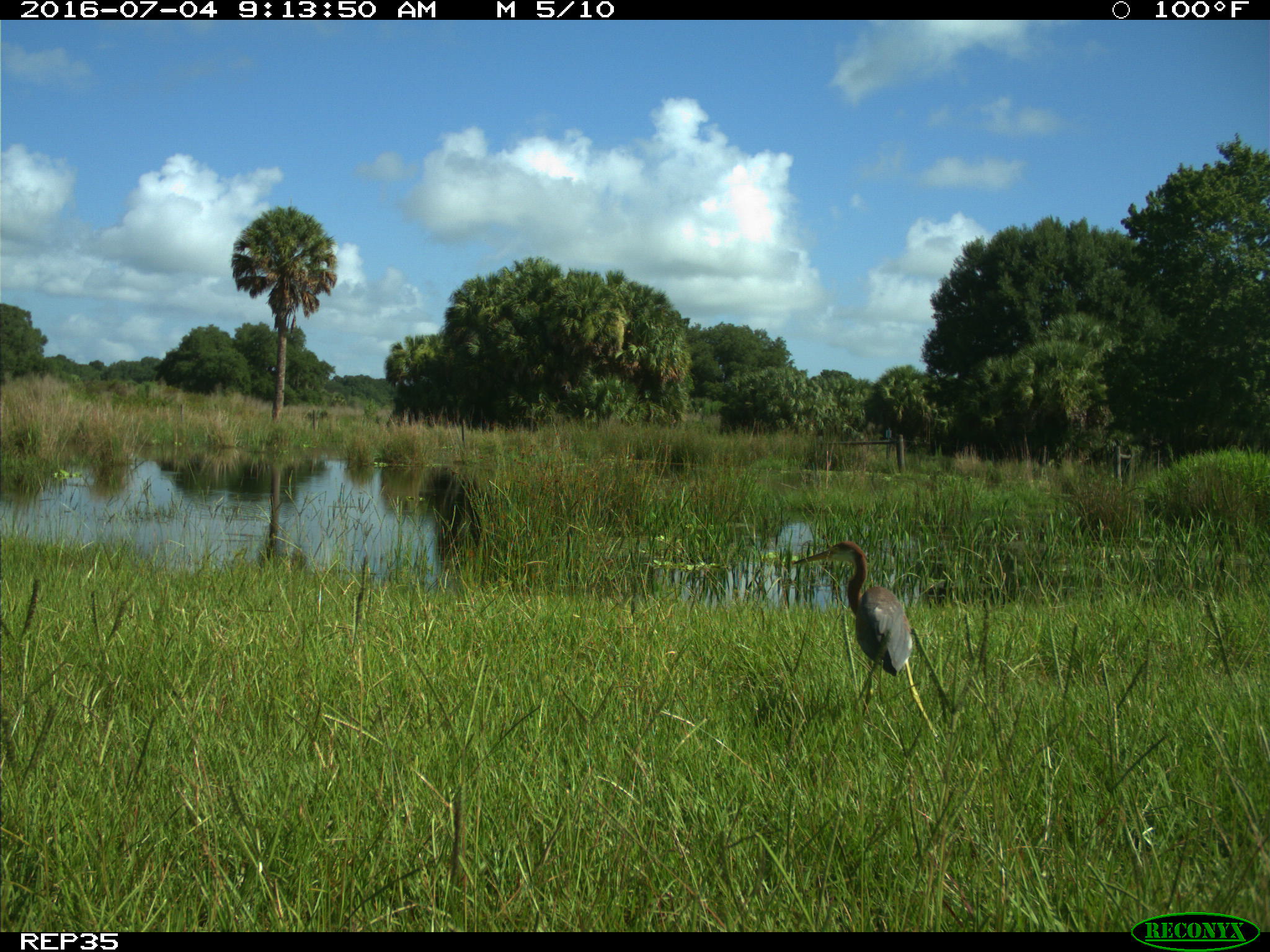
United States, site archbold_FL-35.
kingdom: Animalia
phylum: Chordata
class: Aves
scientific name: Aves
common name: birds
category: unidentified bird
Unidentified bird (birds) (Aves).